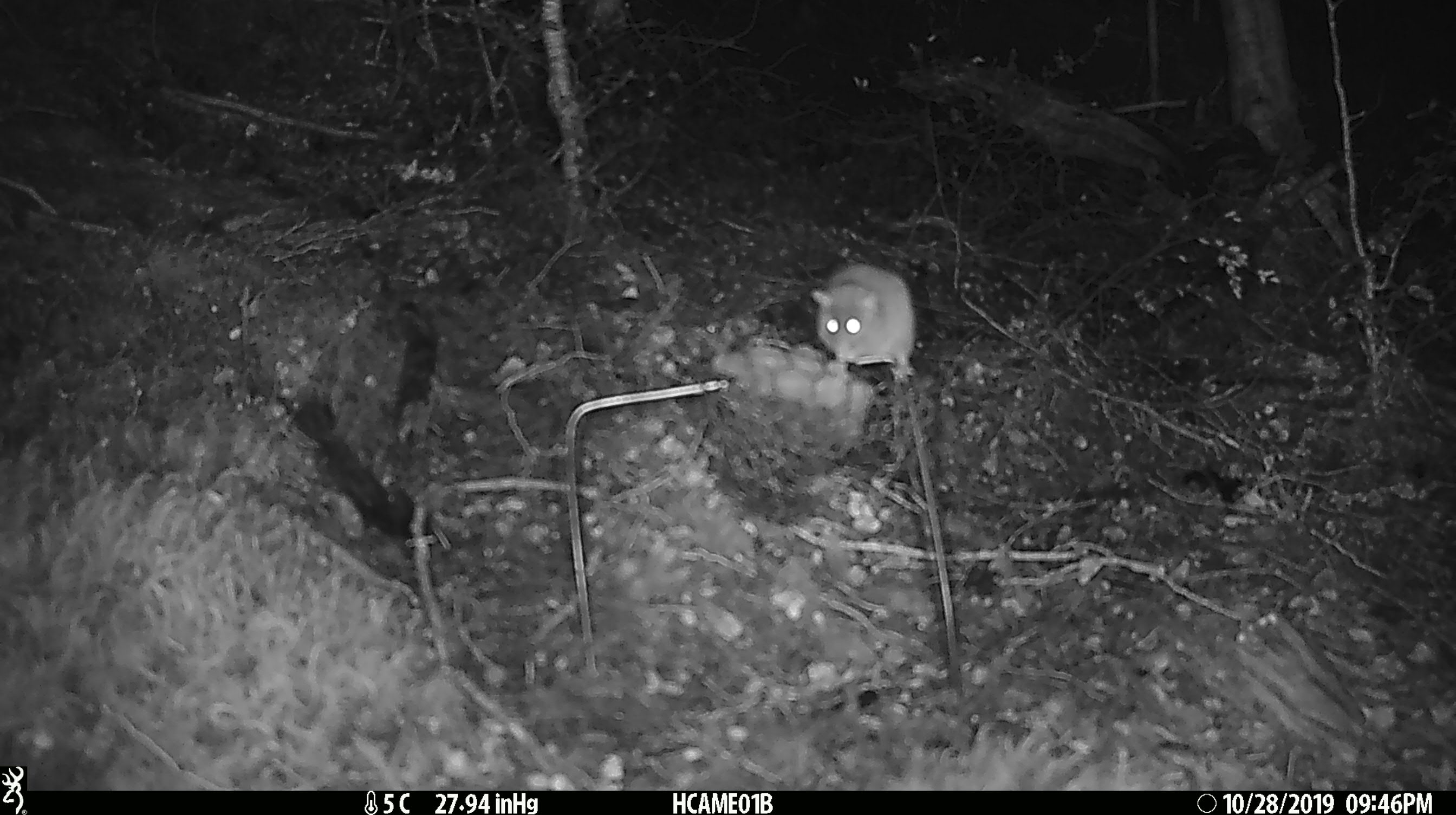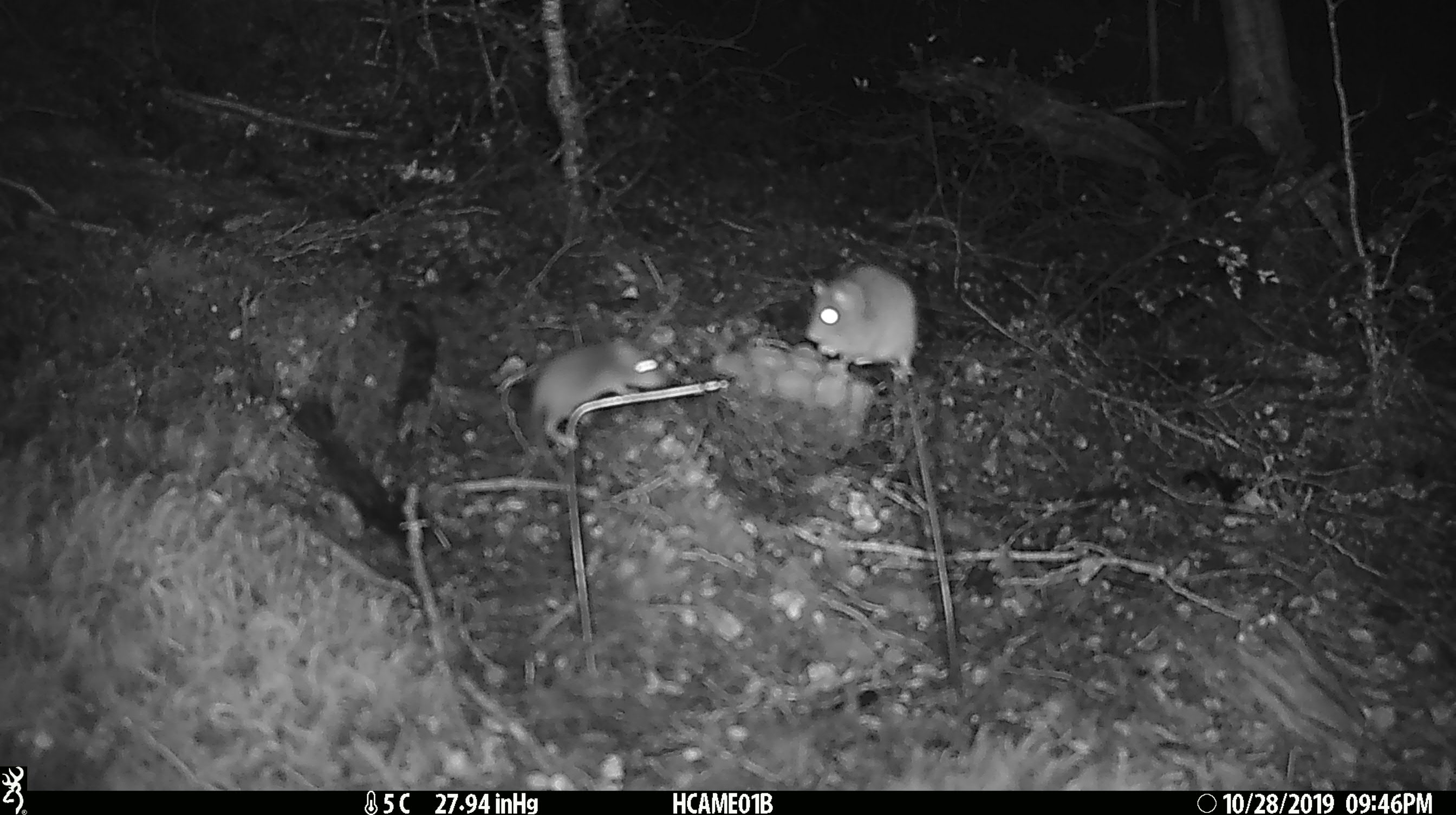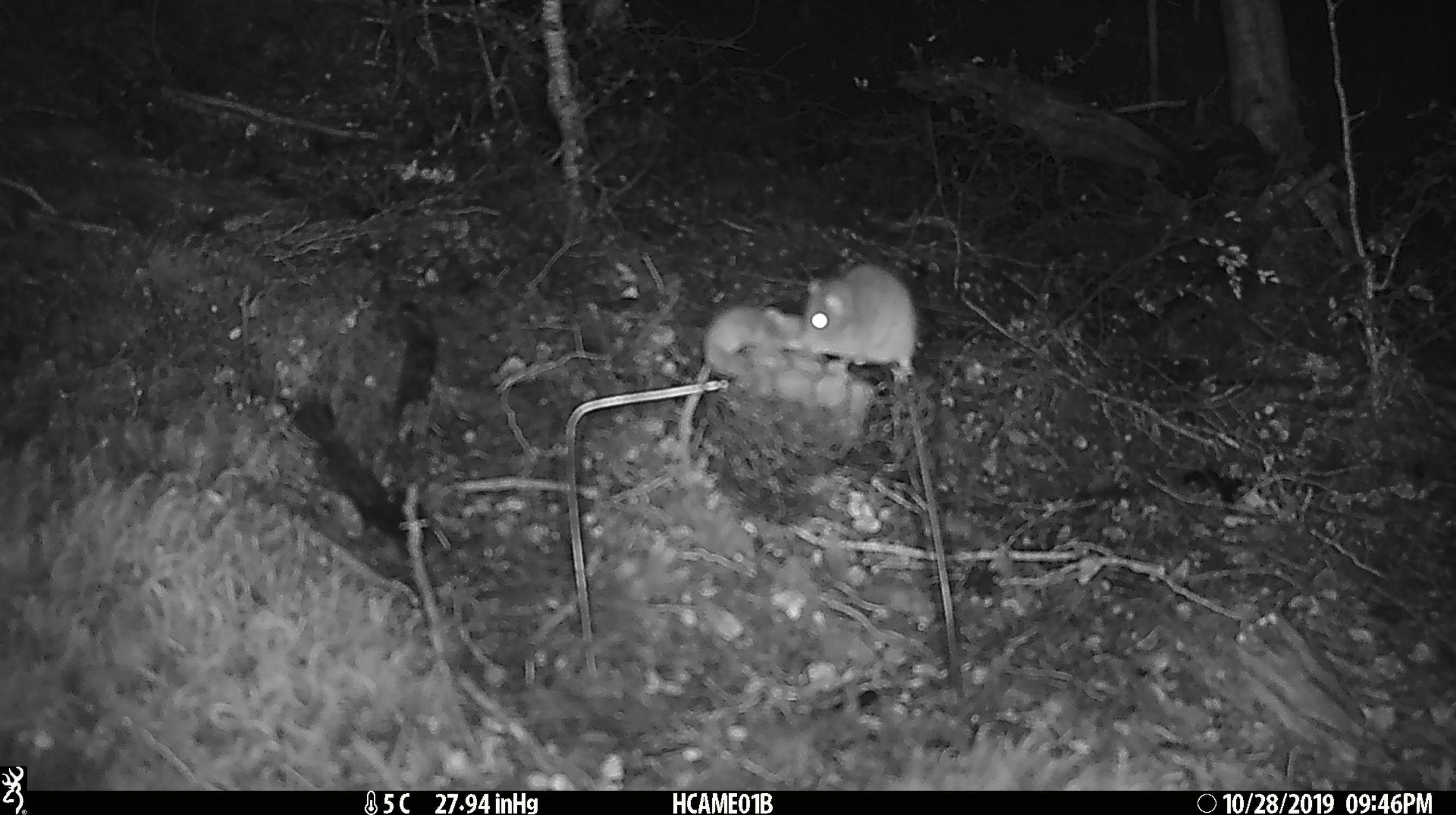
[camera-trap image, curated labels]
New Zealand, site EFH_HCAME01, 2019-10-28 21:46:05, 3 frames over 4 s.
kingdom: Animalia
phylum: Chordata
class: Mammalia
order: Rodentia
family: Muridae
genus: Mus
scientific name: Mus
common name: mouse